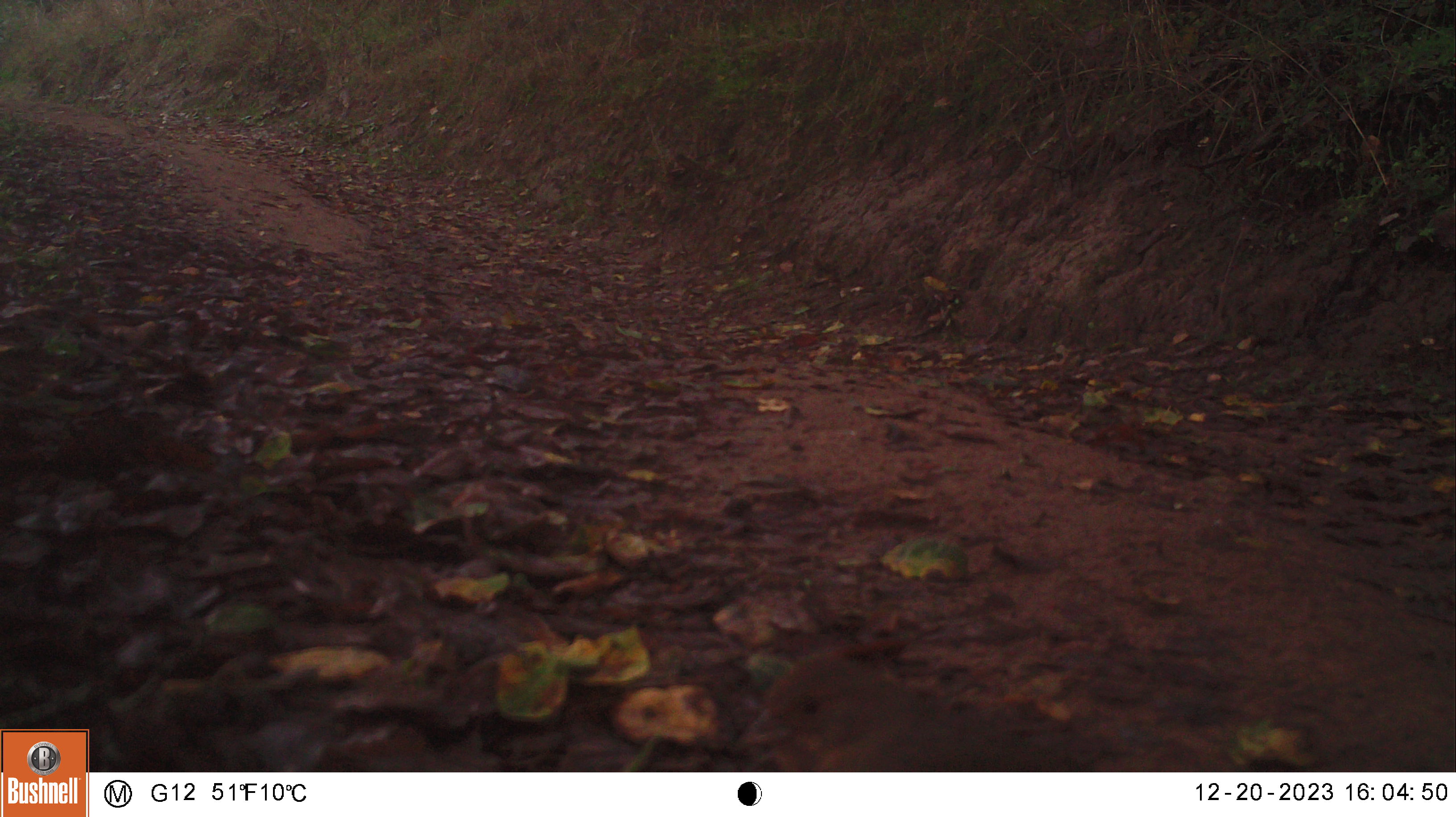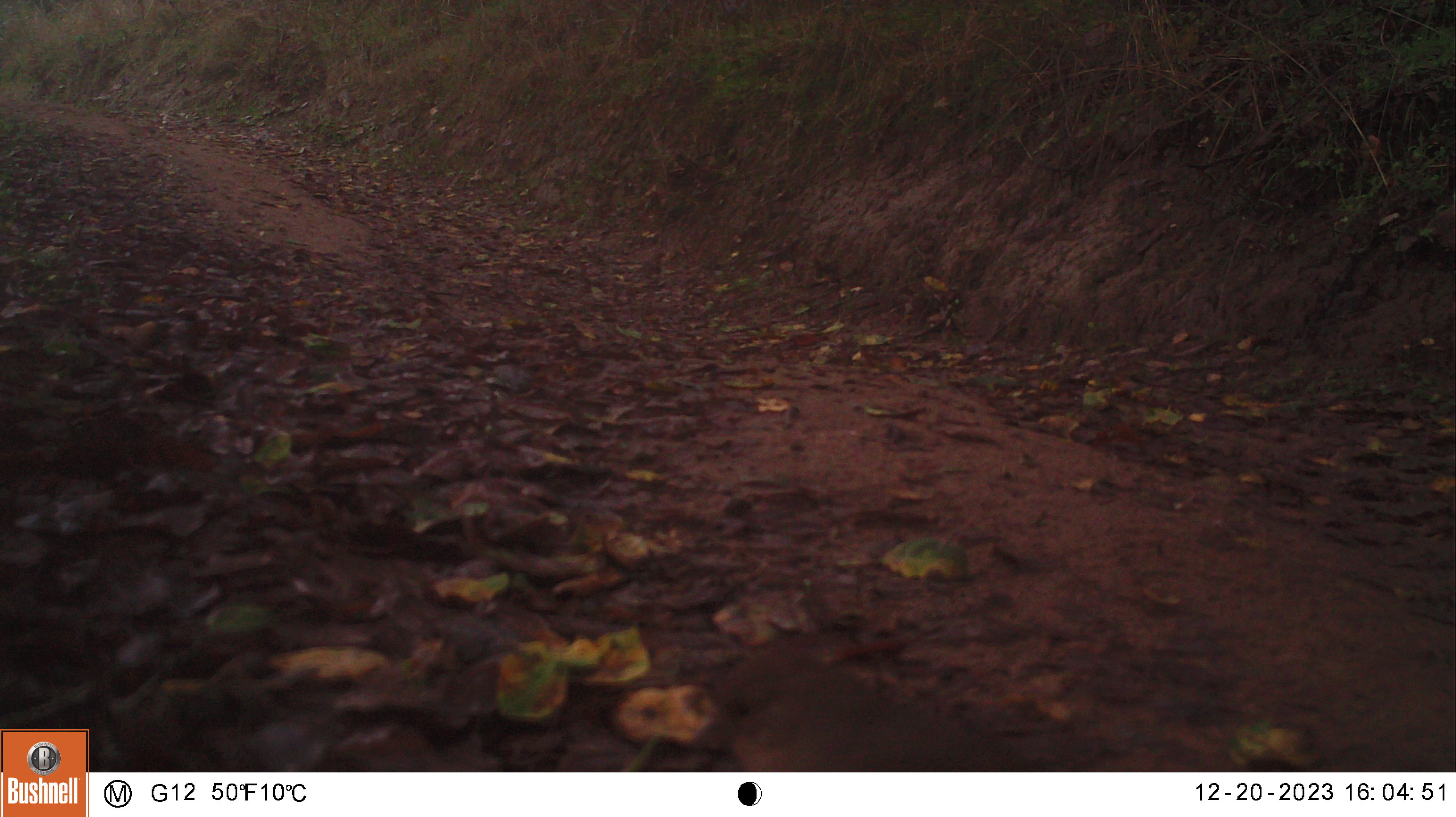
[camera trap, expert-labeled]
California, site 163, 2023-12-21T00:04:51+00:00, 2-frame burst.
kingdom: Animalia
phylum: Chordata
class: Aves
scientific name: Aves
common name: bird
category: unknown bird